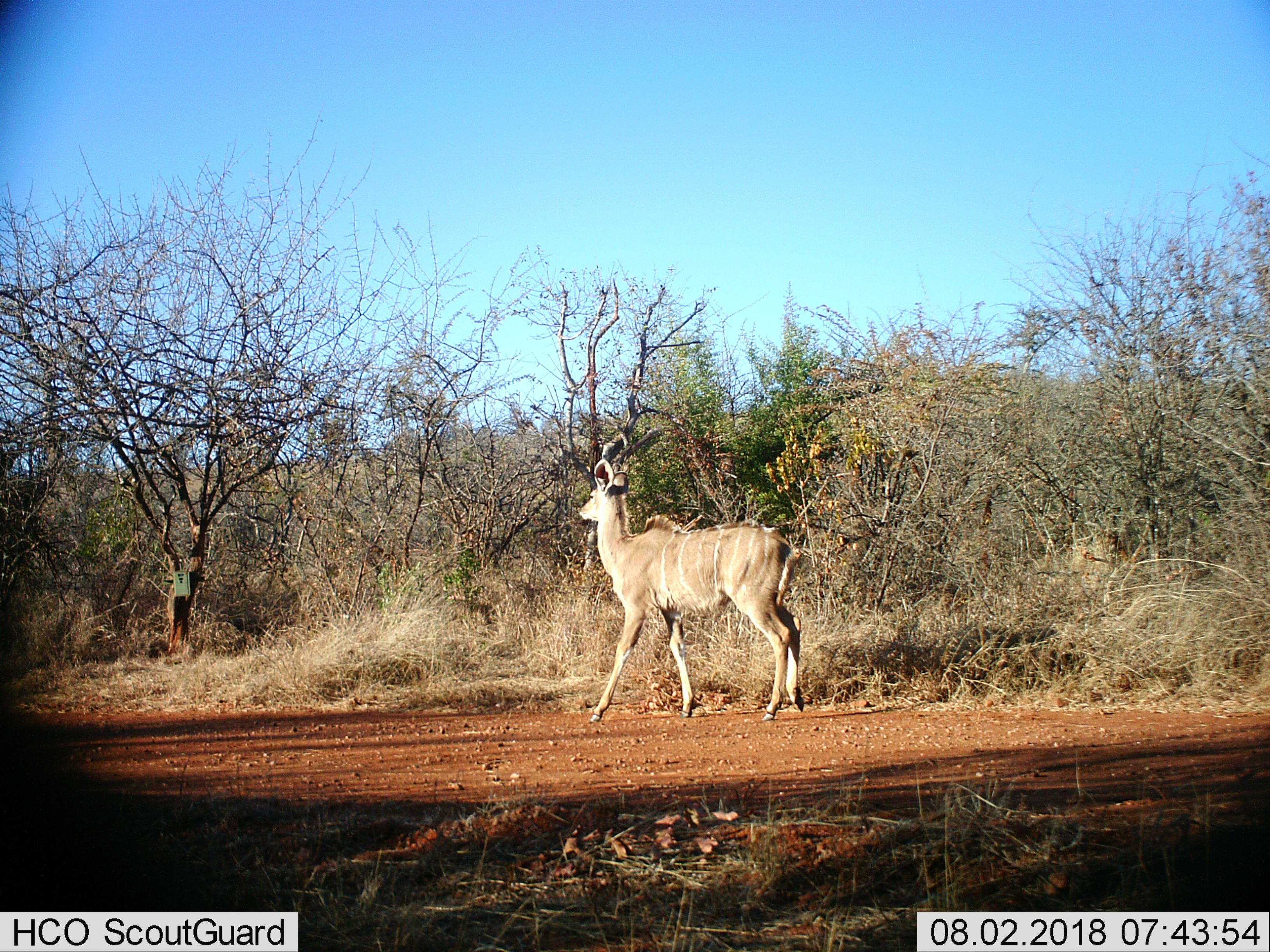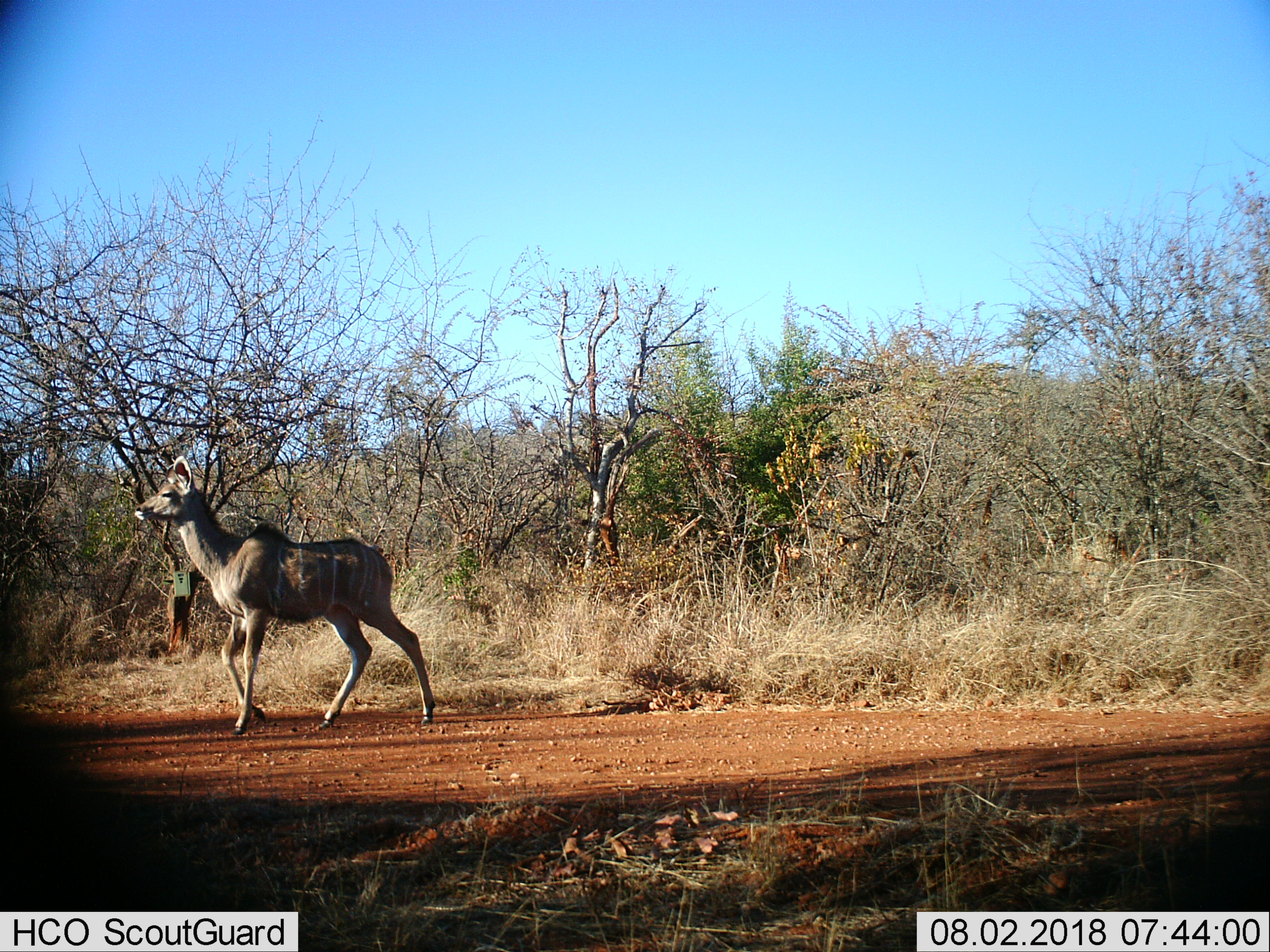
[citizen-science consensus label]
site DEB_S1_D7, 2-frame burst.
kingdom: Animalia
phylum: Chordata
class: Mammalia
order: Artiodactyla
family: Bovidae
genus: Tragelaphus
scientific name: Tragelaphus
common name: kudu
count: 1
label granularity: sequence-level